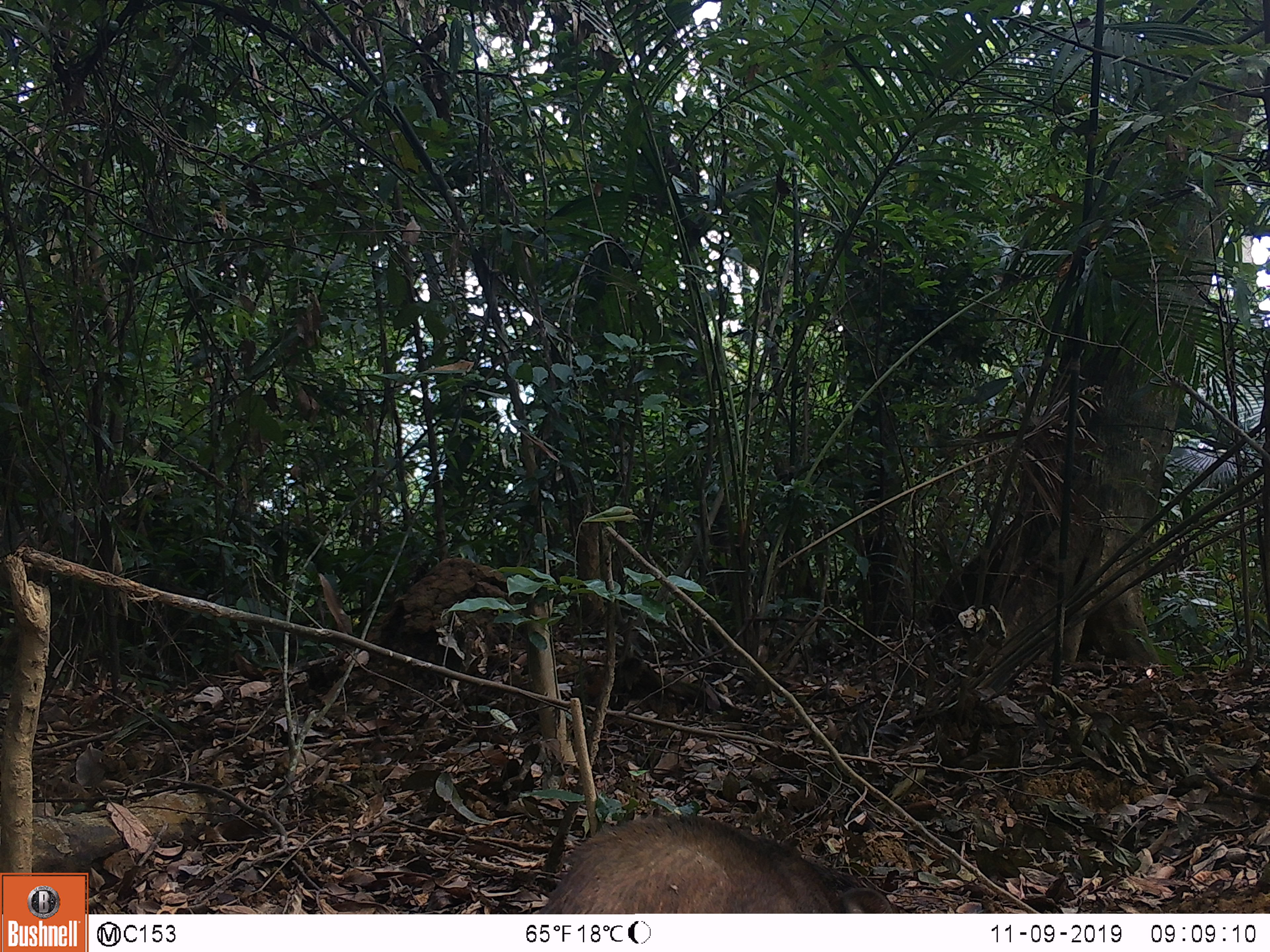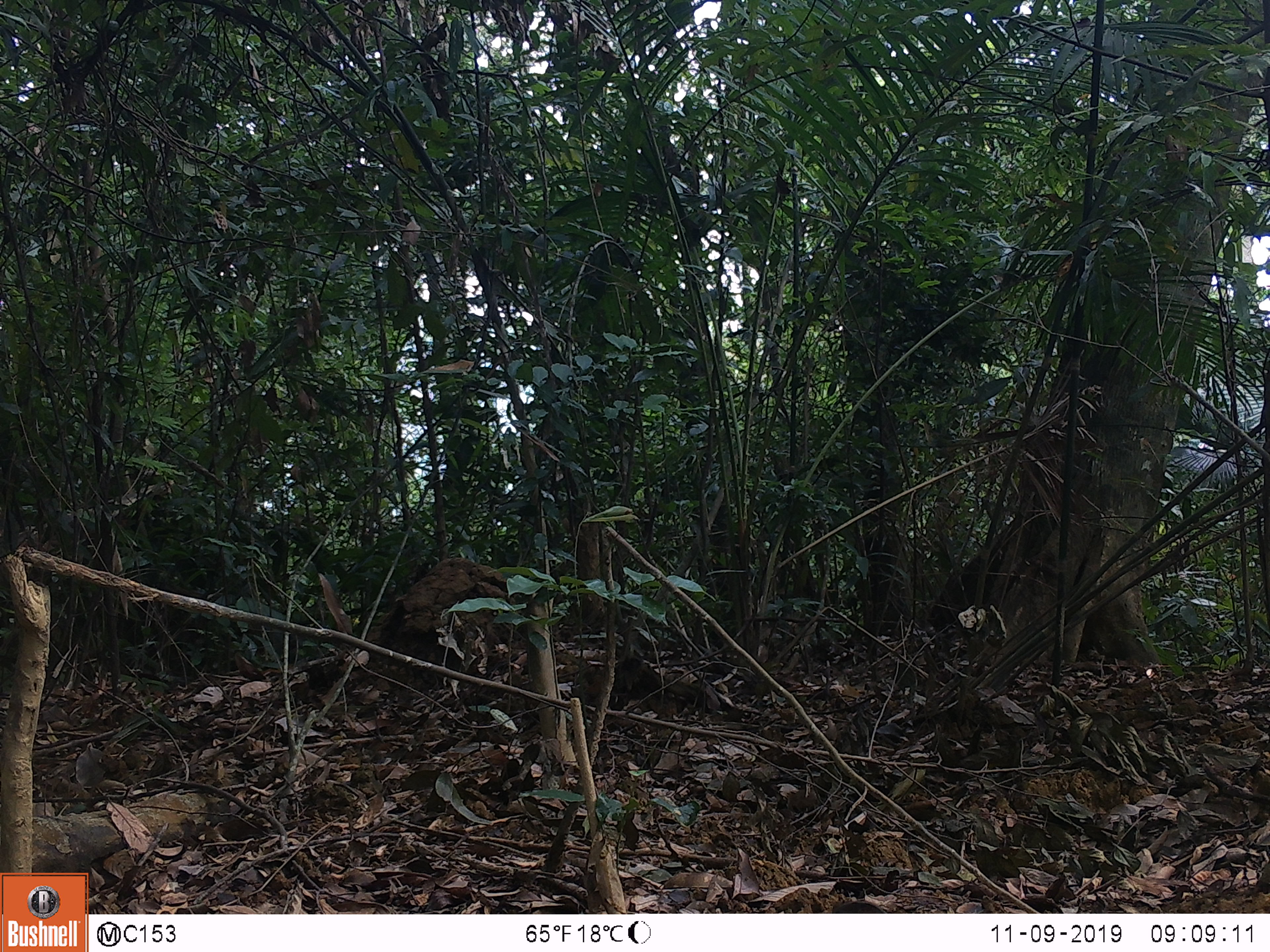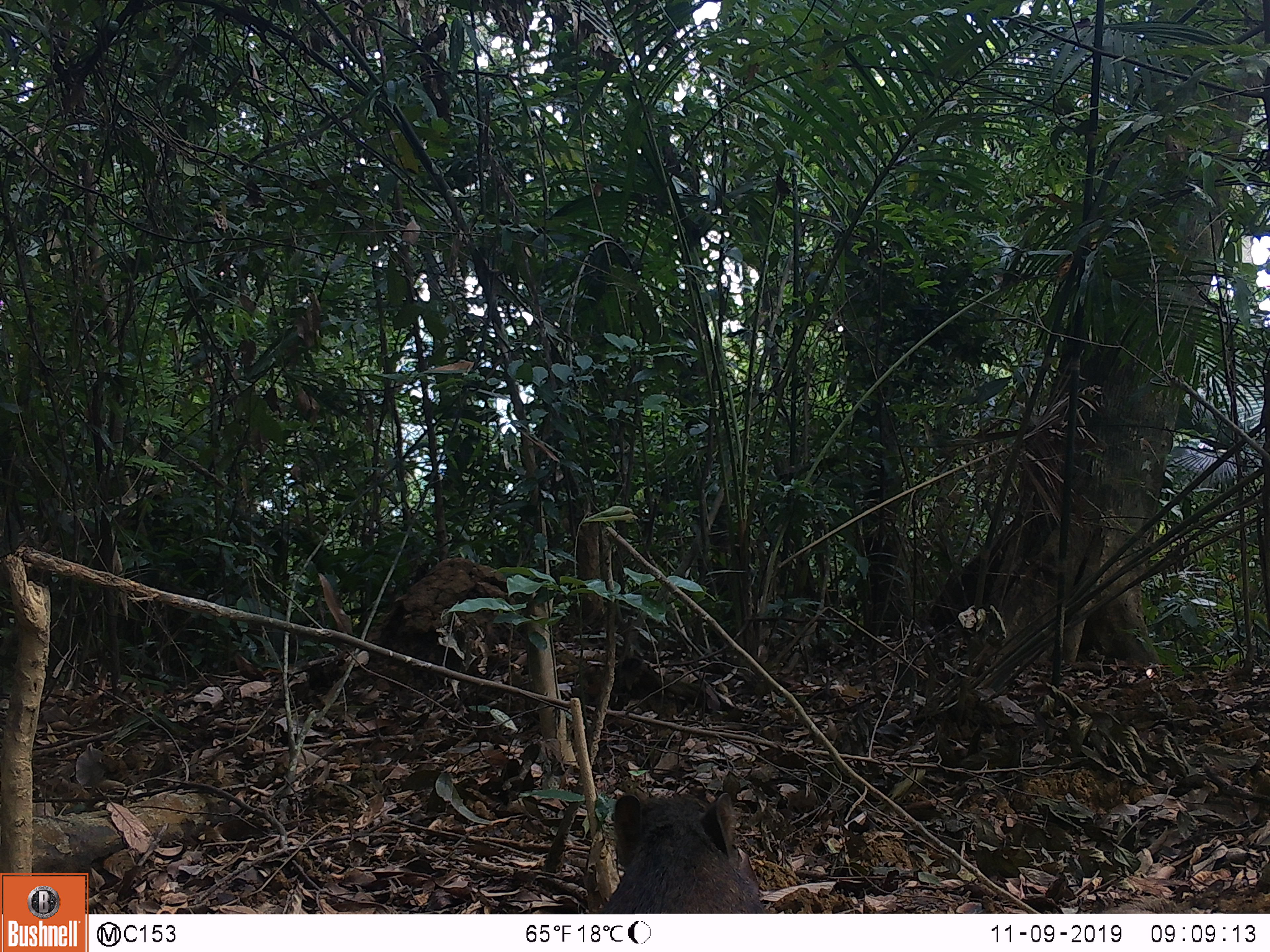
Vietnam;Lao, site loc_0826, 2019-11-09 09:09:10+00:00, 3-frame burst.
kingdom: Animalia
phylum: Chordata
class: Mammalia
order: Artiodactyla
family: Suidae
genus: Sus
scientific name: Sus scrofa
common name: eurasian wild pig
Eurasian wild pig (Sus scrofa). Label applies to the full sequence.